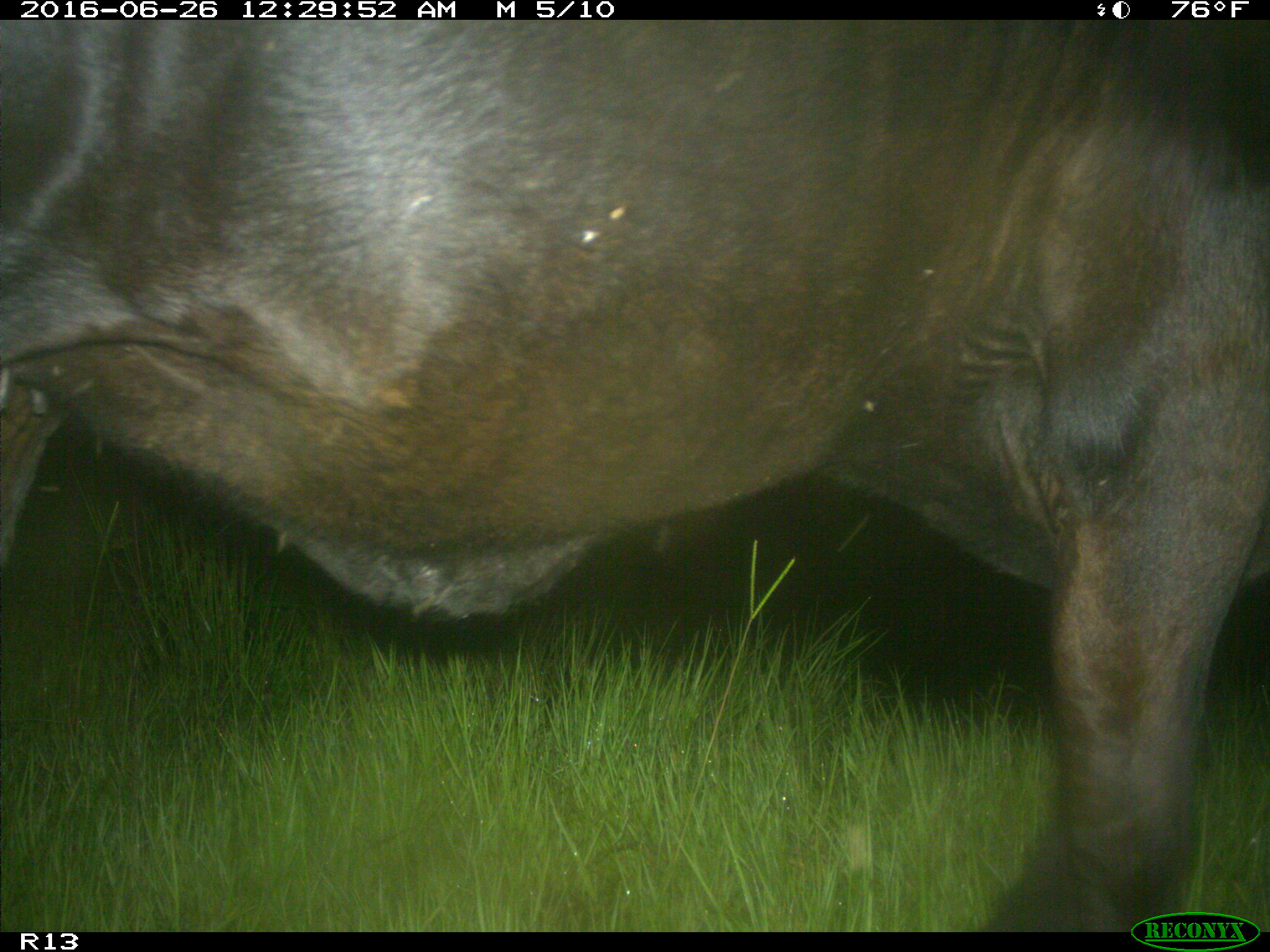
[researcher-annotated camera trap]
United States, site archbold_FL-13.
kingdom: Animalia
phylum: Chordata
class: Mammalia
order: Artiodactyla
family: Bovidae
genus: Bos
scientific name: Bos taurus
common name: domestic cow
Bos taurus (domestic cow).